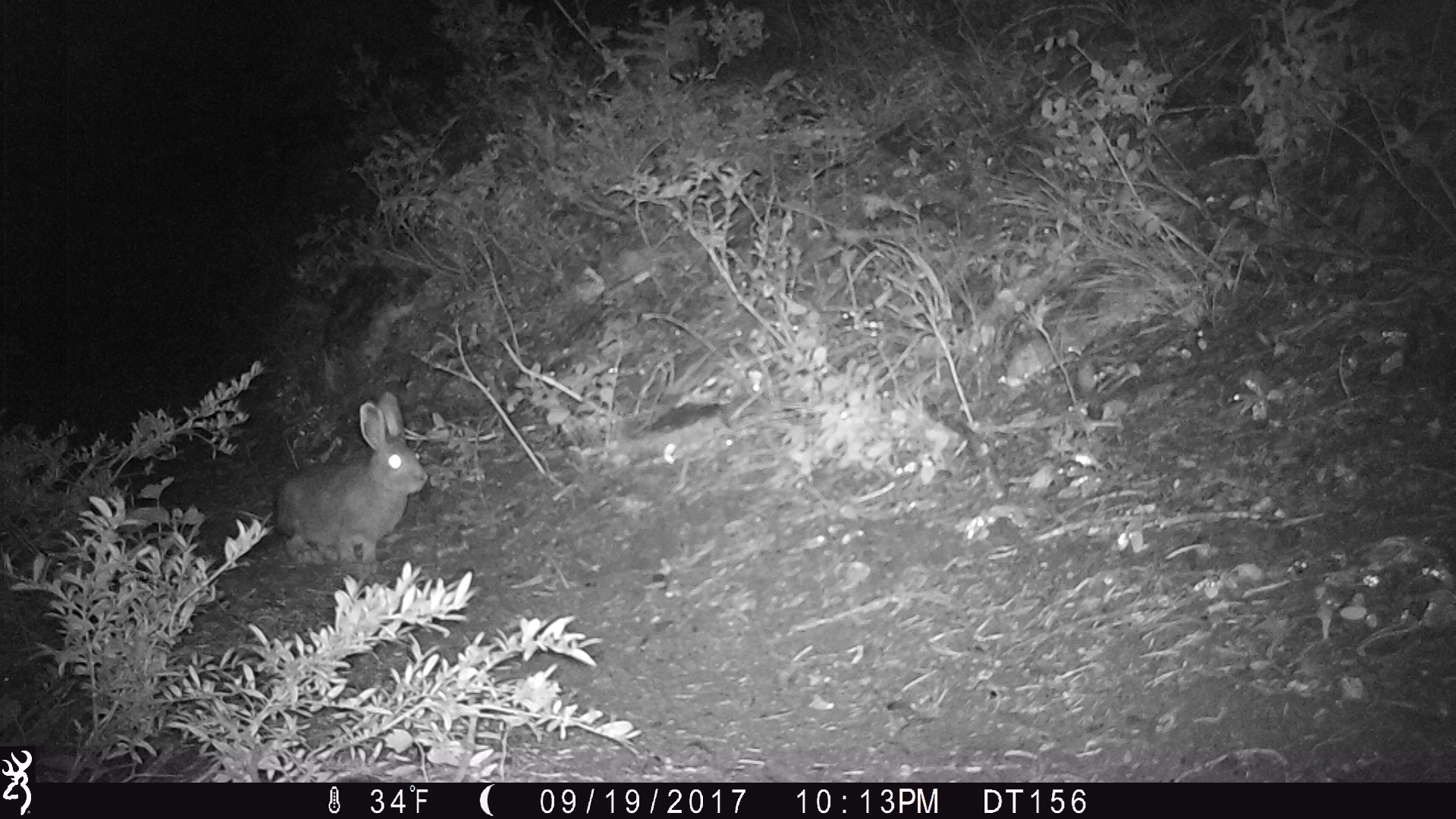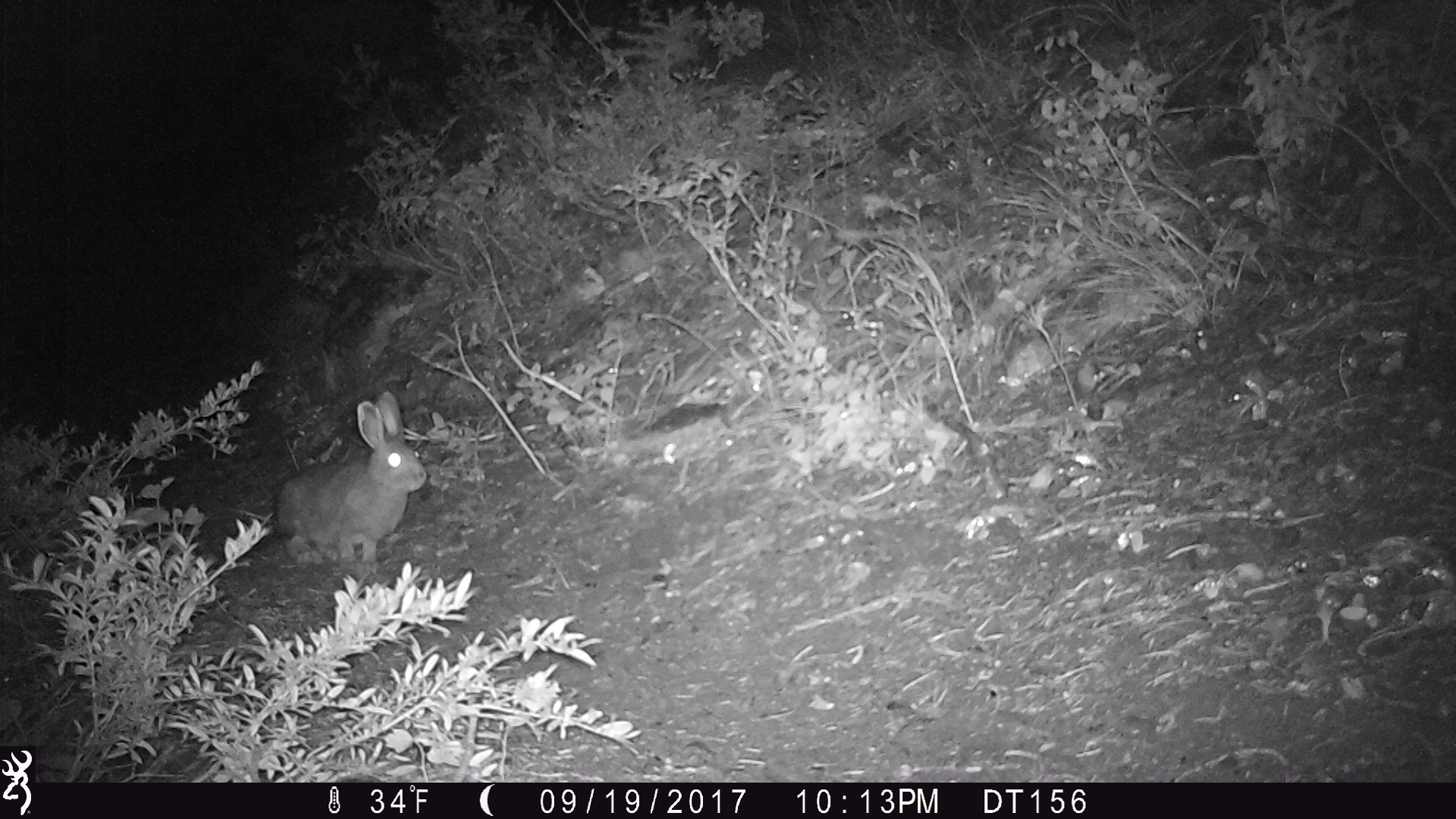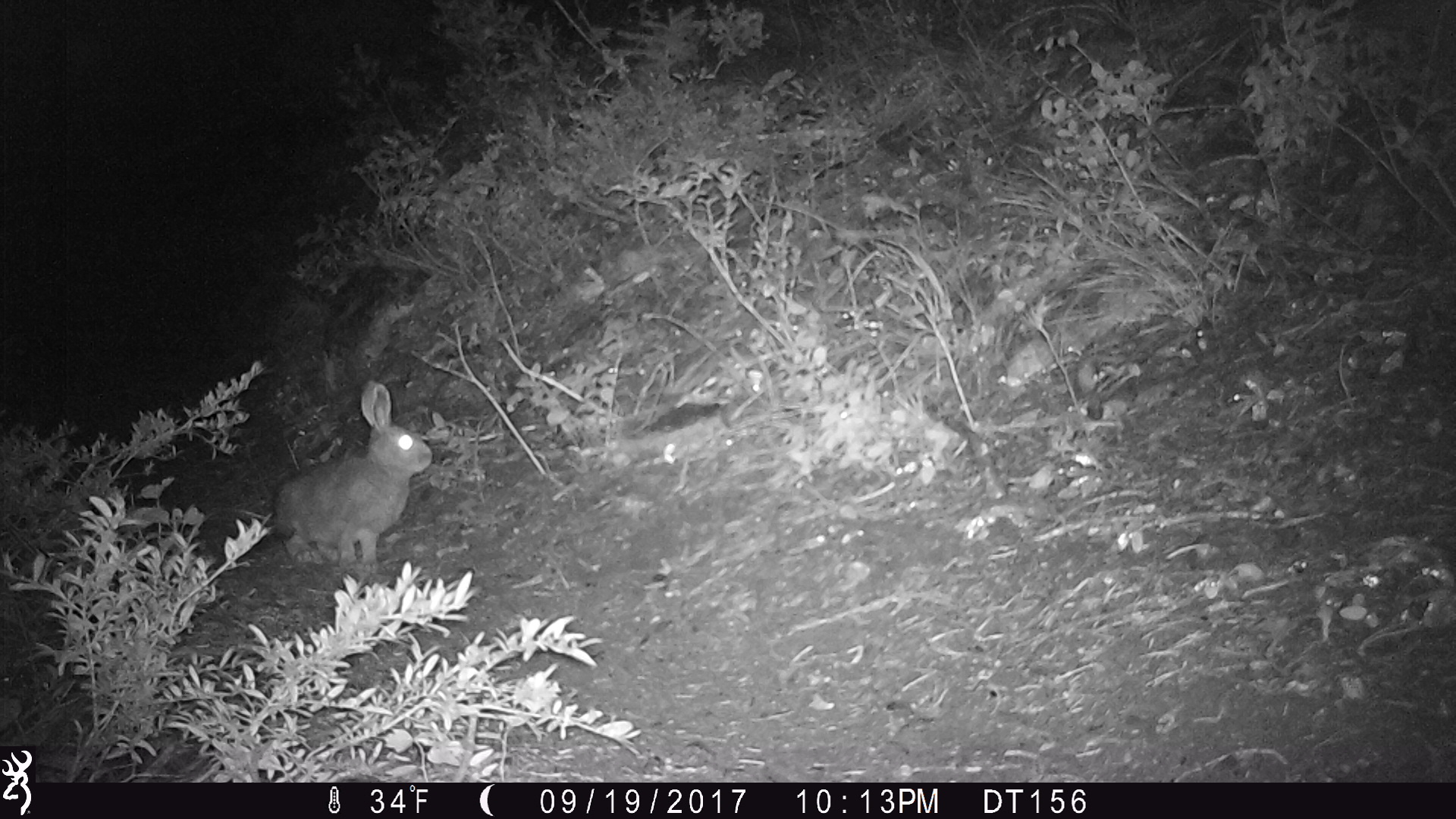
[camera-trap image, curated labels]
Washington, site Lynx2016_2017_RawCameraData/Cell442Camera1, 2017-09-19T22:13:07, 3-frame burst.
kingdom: Animalia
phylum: Chordata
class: Mammalia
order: Lagomorpha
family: Leporidae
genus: Lepus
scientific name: Lepus americanus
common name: snowshoe hare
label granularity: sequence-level